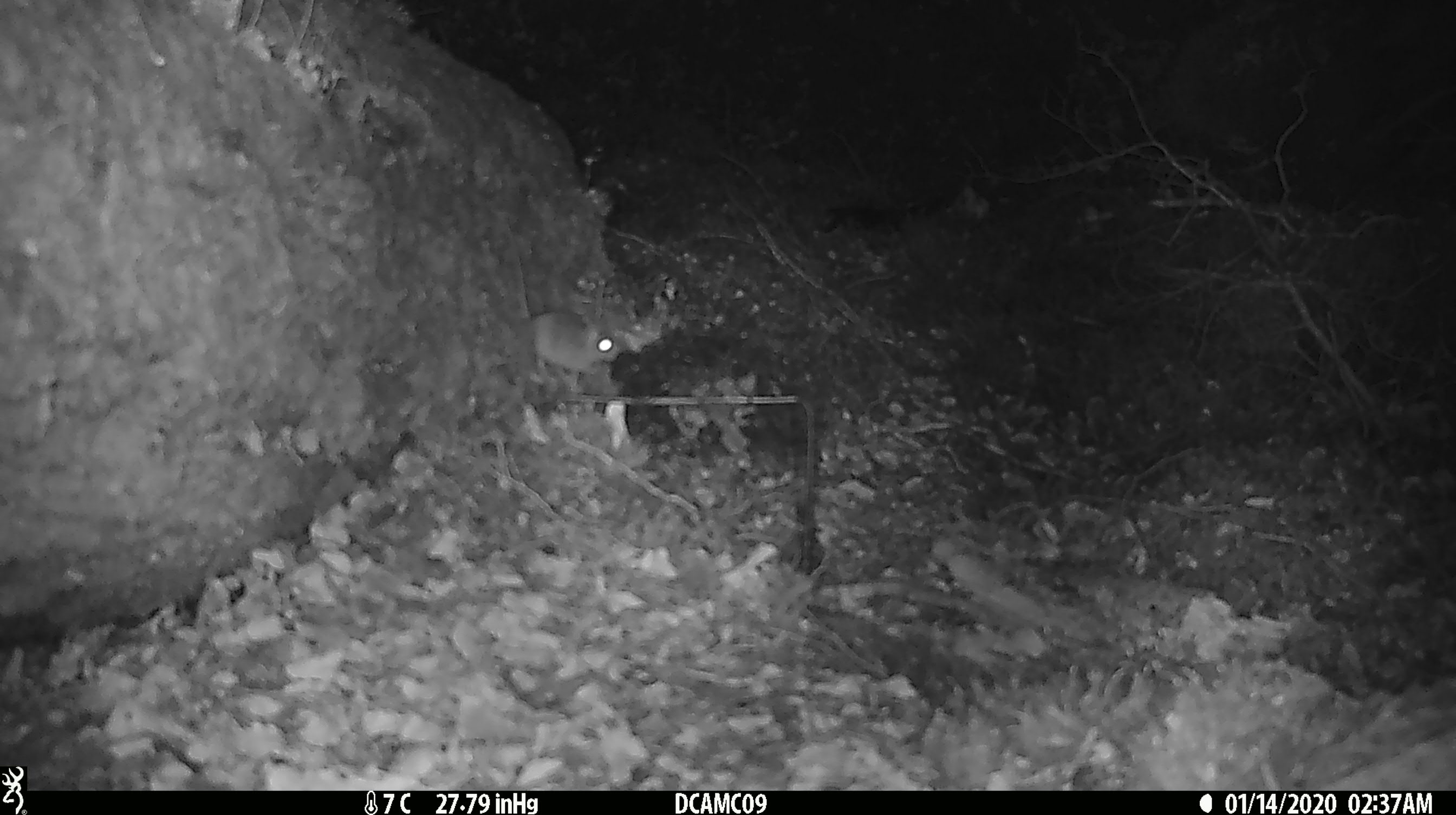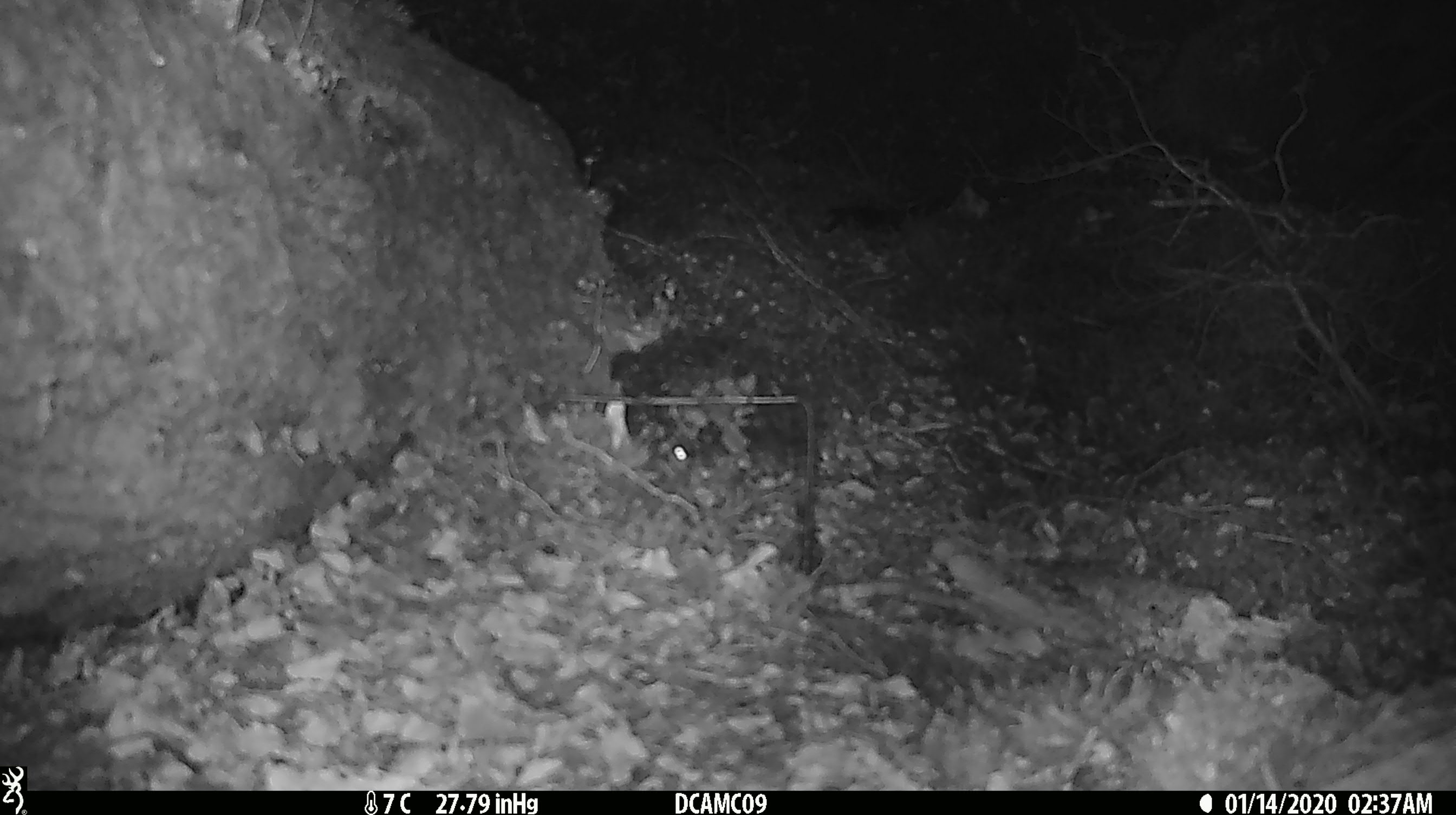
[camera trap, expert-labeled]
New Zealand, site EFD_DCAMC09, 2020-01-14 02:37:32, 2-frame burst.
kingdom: Animalia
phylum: Chordata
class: Mammalia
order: Rodentia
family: Muridae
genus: Mus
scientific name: Mus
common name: mouse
Mouse (Mus).